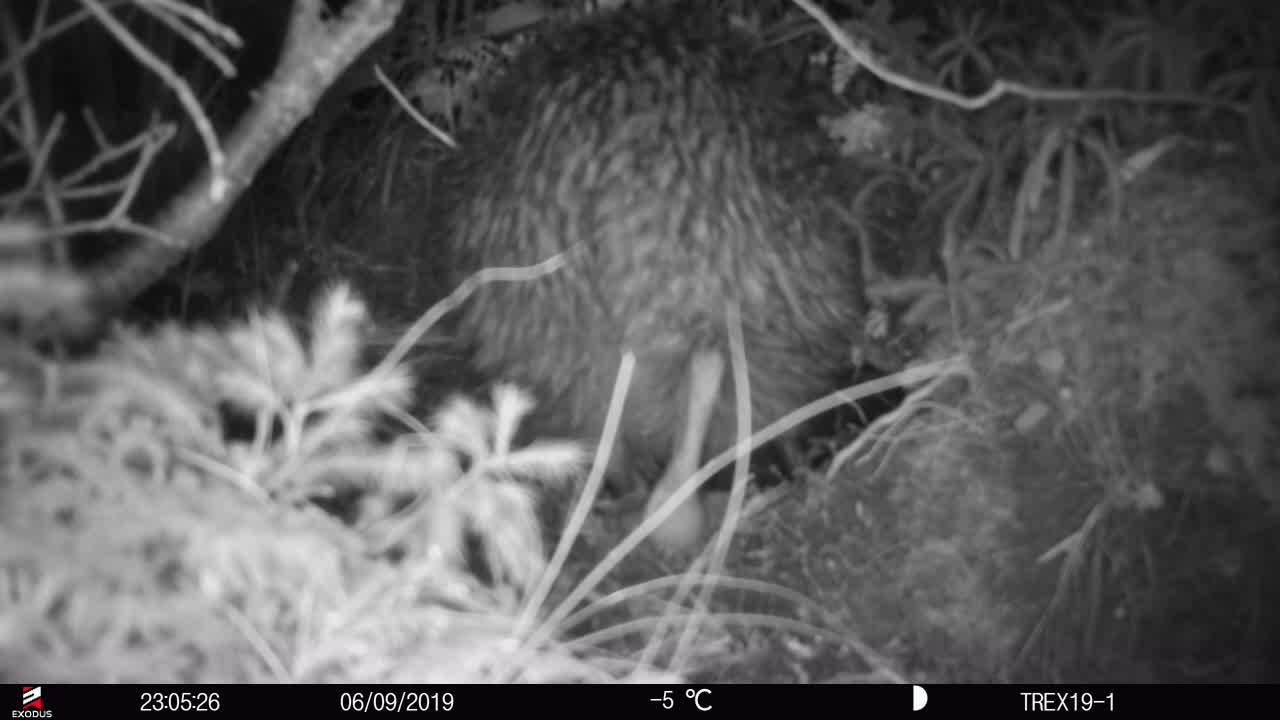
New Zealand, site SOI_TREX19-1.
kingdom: Animalia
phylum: Chordata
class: Aves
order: Apterygiformes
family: Apterygidae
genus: Apteryx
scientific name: Apteryx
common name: kiwi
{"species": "kiwi (Apteryx)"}